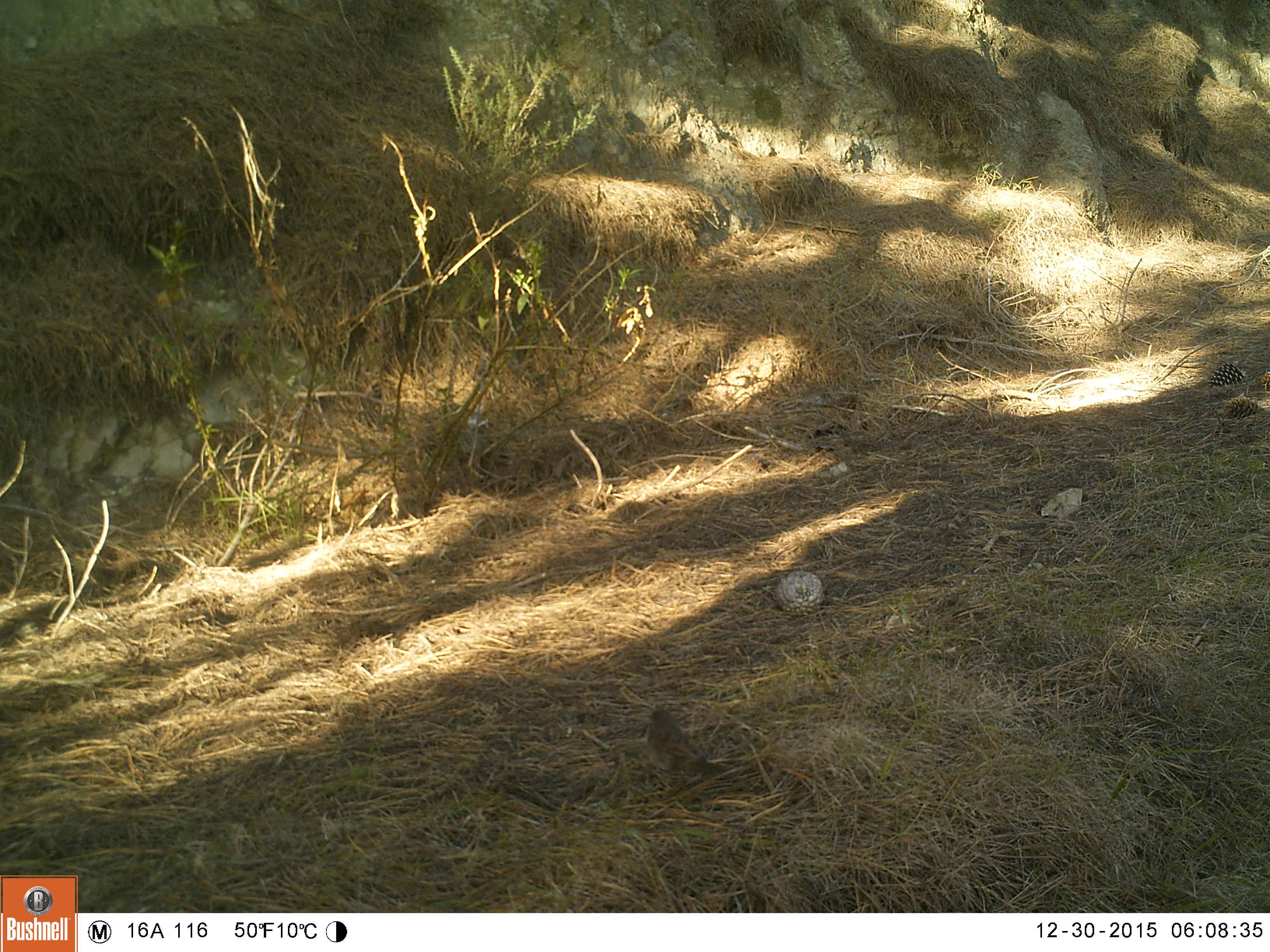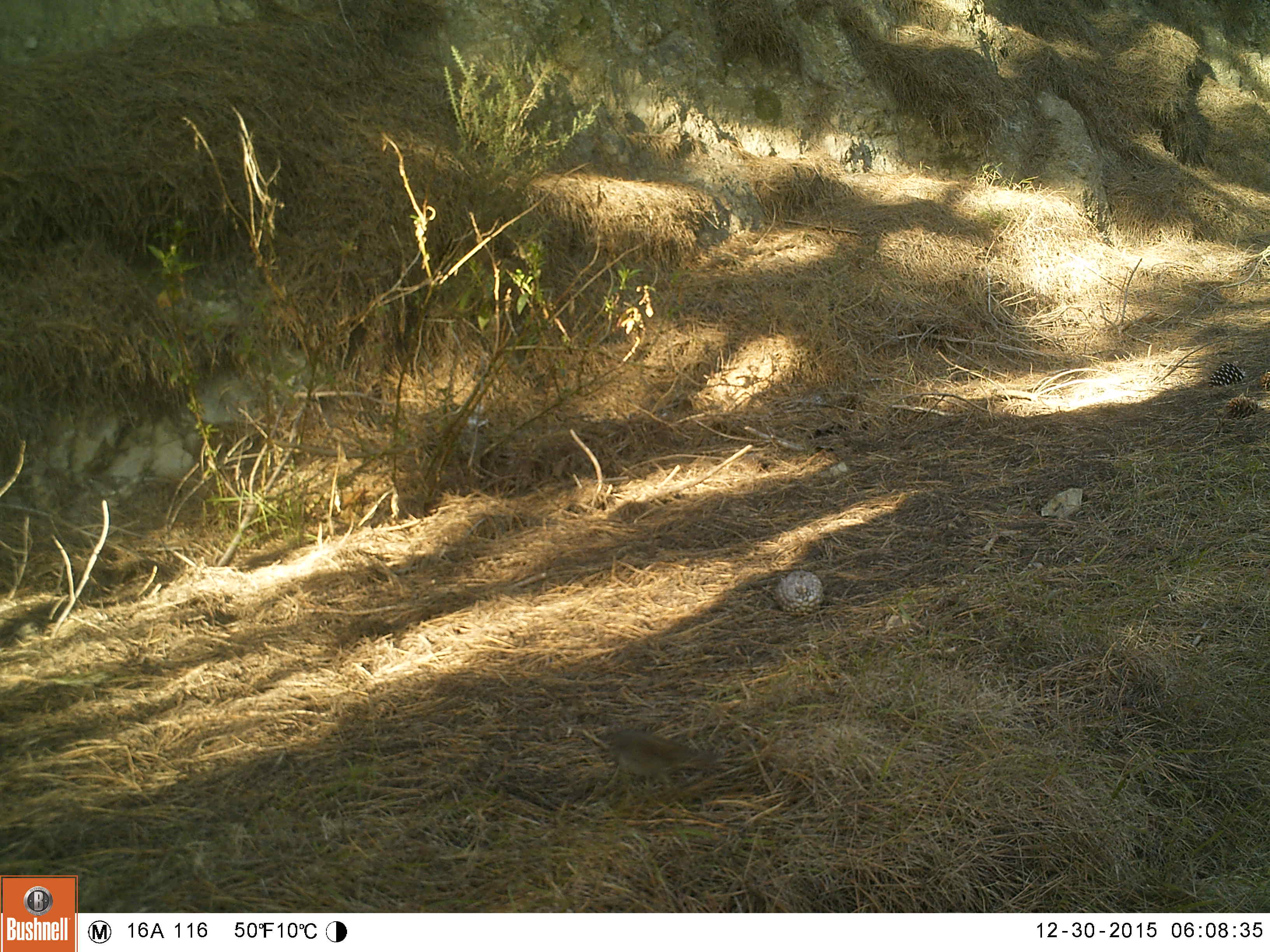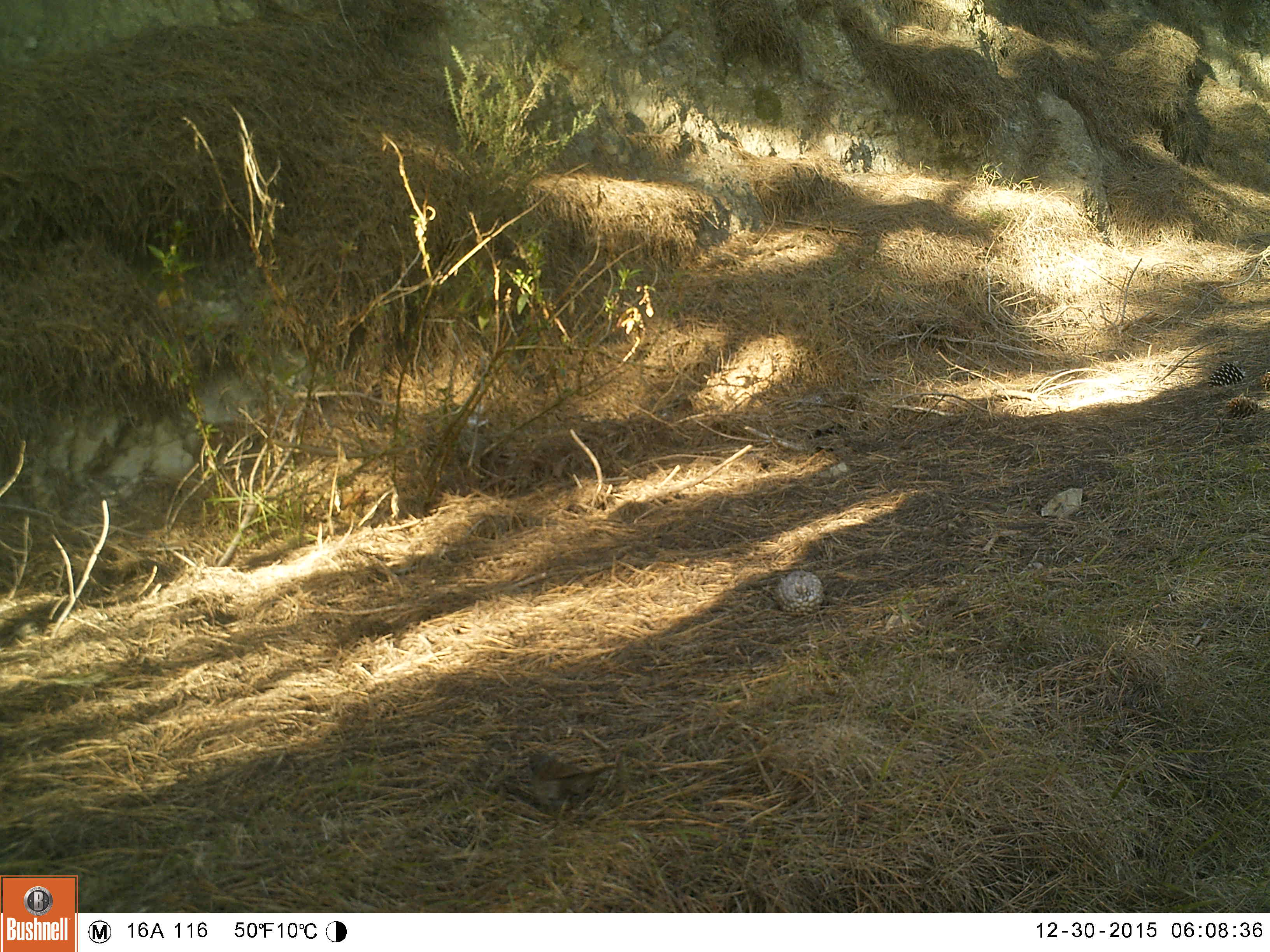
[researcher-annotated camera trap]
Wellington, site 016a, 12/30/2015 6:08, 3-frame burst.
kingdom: Animalia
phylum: Chordata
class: Aves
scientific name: Aves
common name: bird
Bird (Aves).